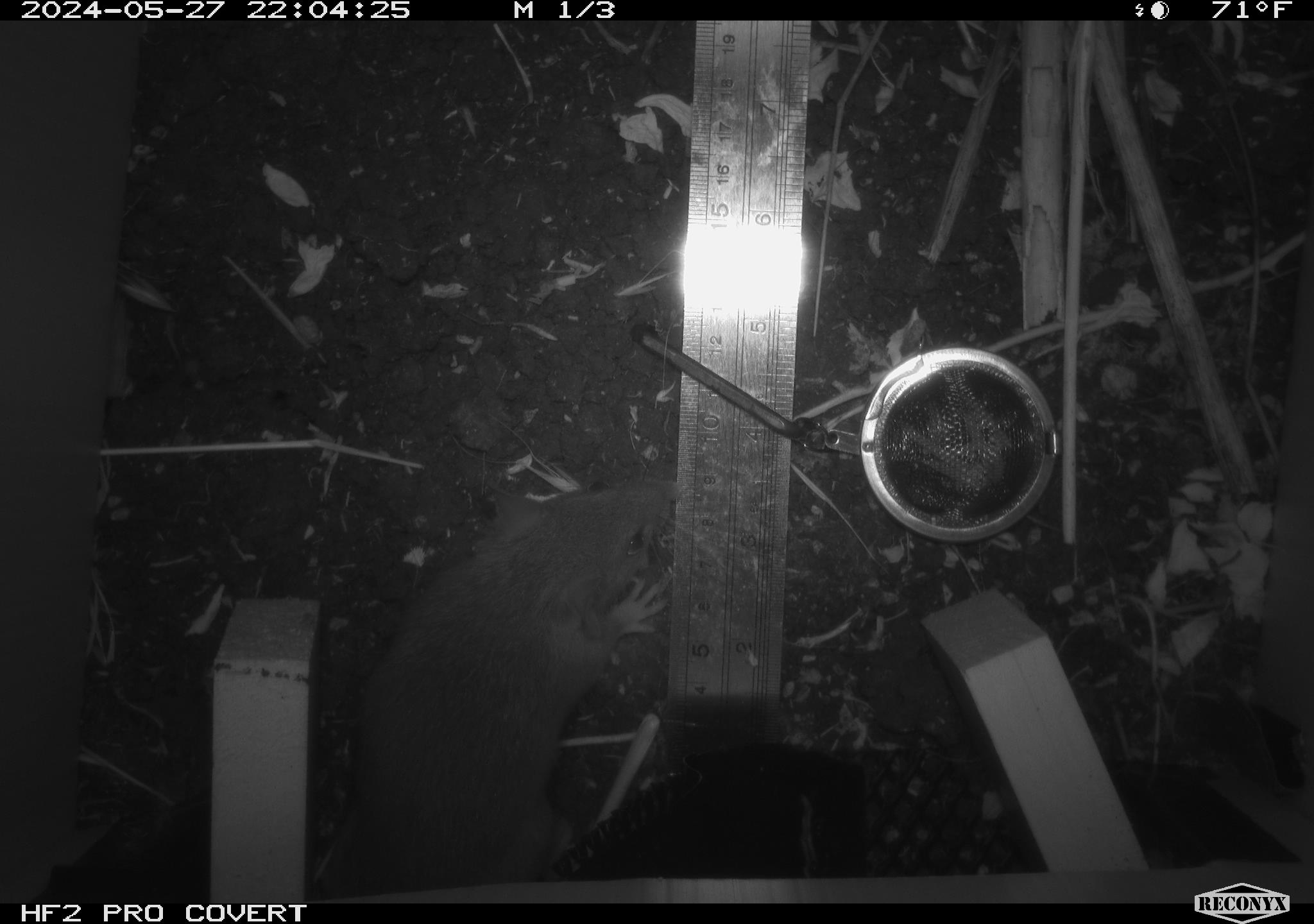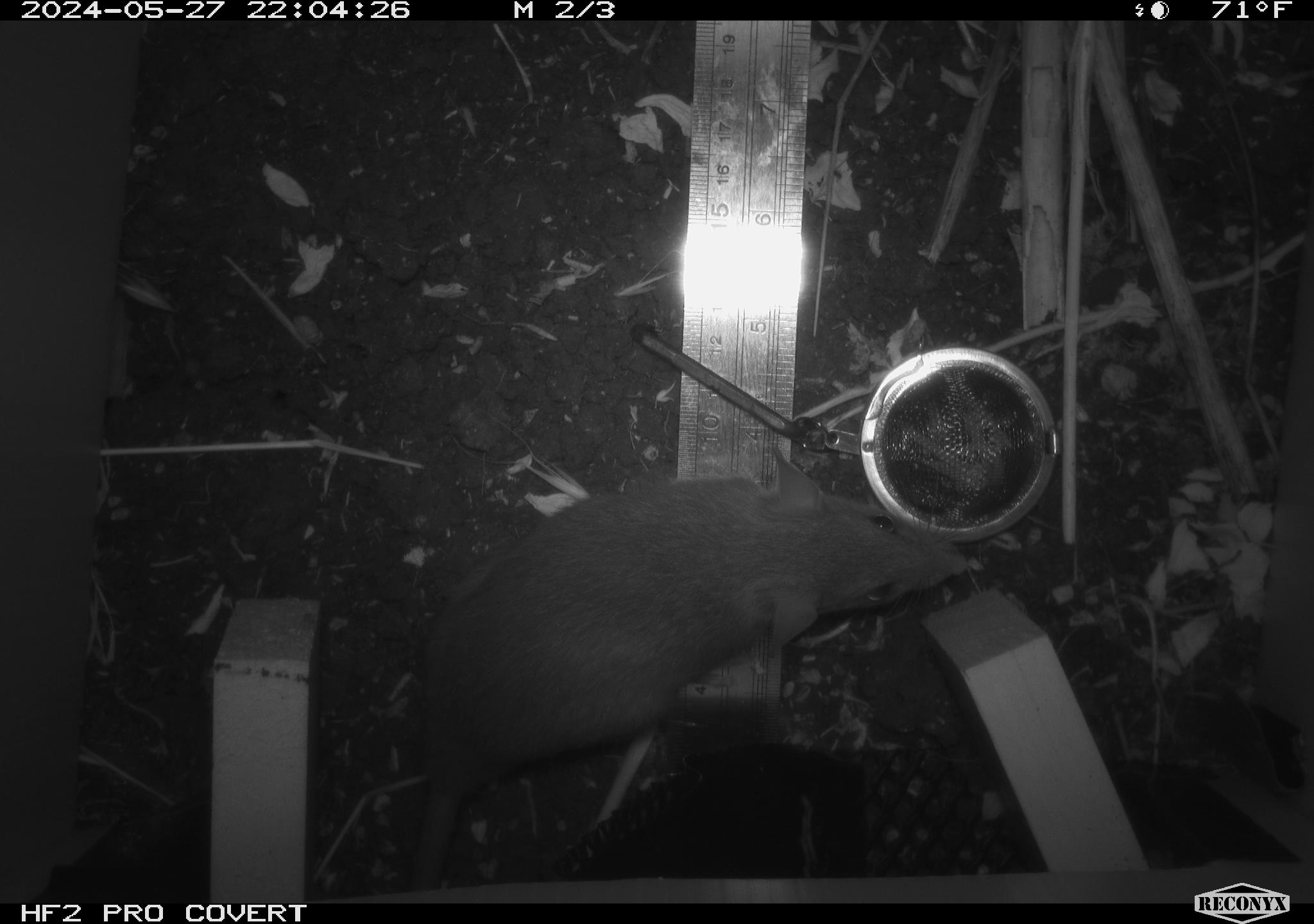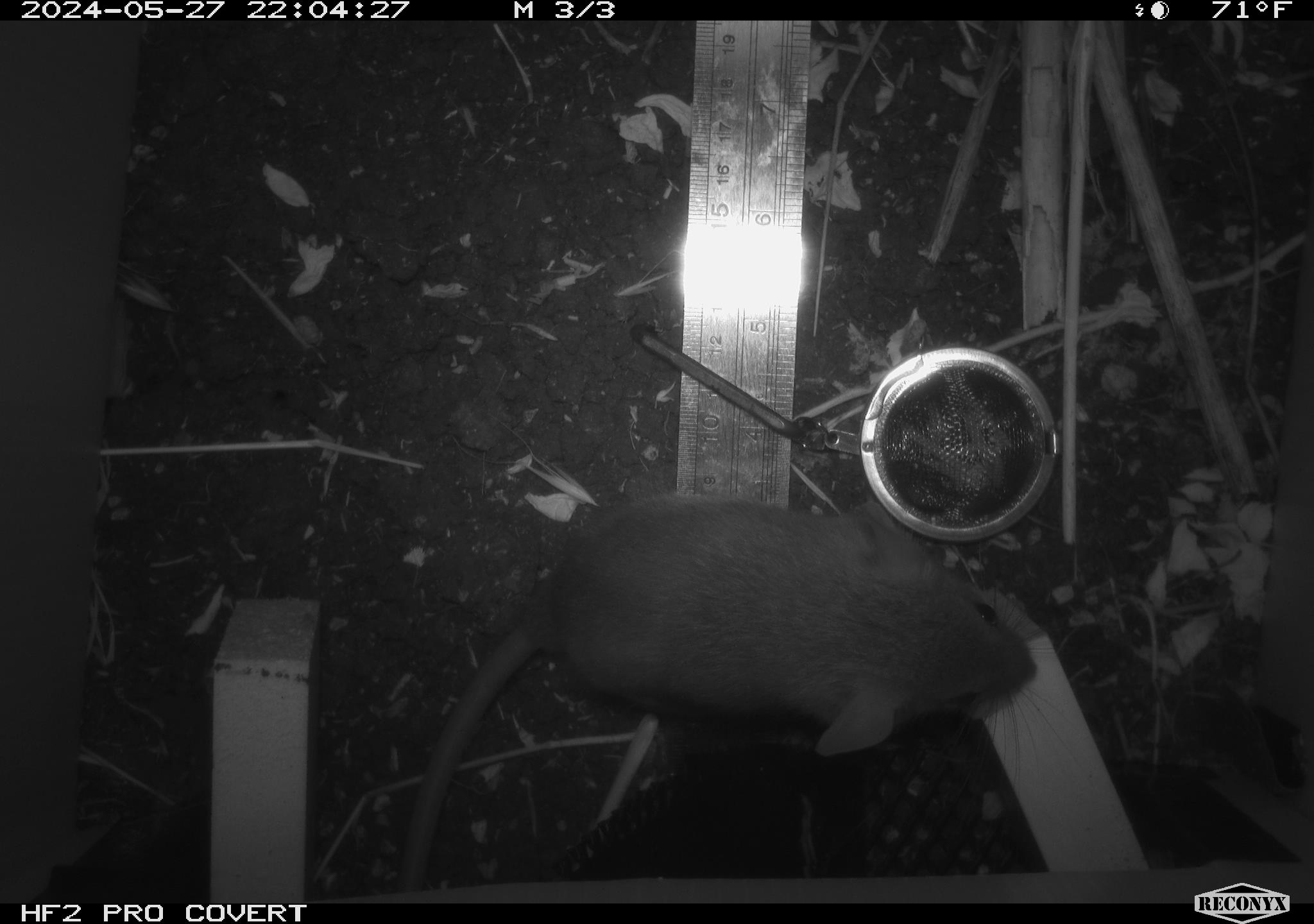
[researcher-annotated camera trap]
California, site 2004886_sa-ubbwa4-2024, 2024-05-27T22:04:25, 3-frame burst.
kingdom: Animalia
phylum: Chordata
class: Mammalia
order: Rodentia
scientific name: Rodentia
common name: woodrat or rat or mouse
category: woodrat or rat or mouse species